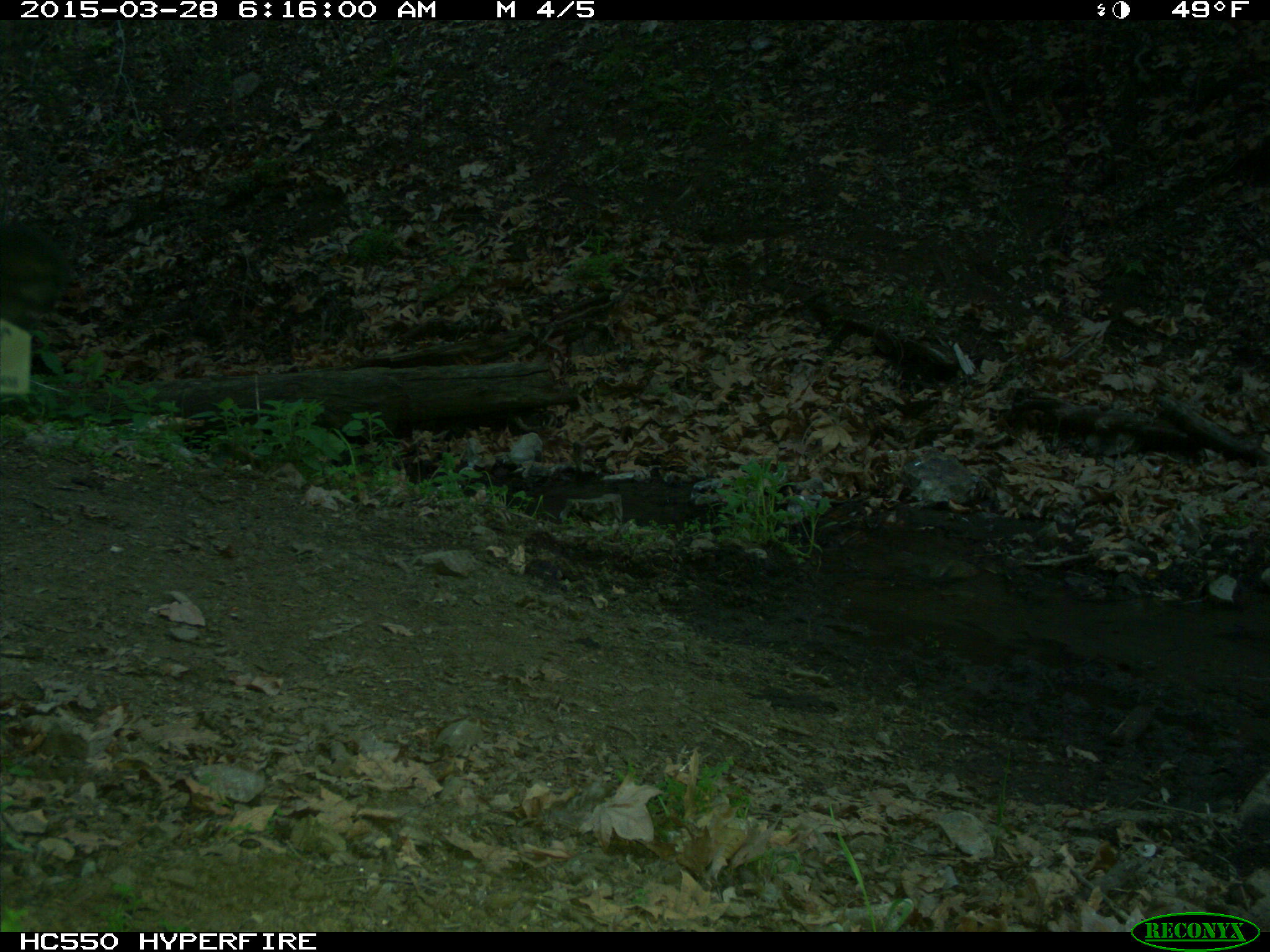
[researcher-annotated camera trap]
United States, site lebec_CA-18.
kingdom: Animalia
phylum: Chordata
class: Mammalia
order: Artiodactyla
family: Bovidae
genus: Bos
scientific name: Bos taurus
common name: domestic cow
Bos taurus (domestic cow).